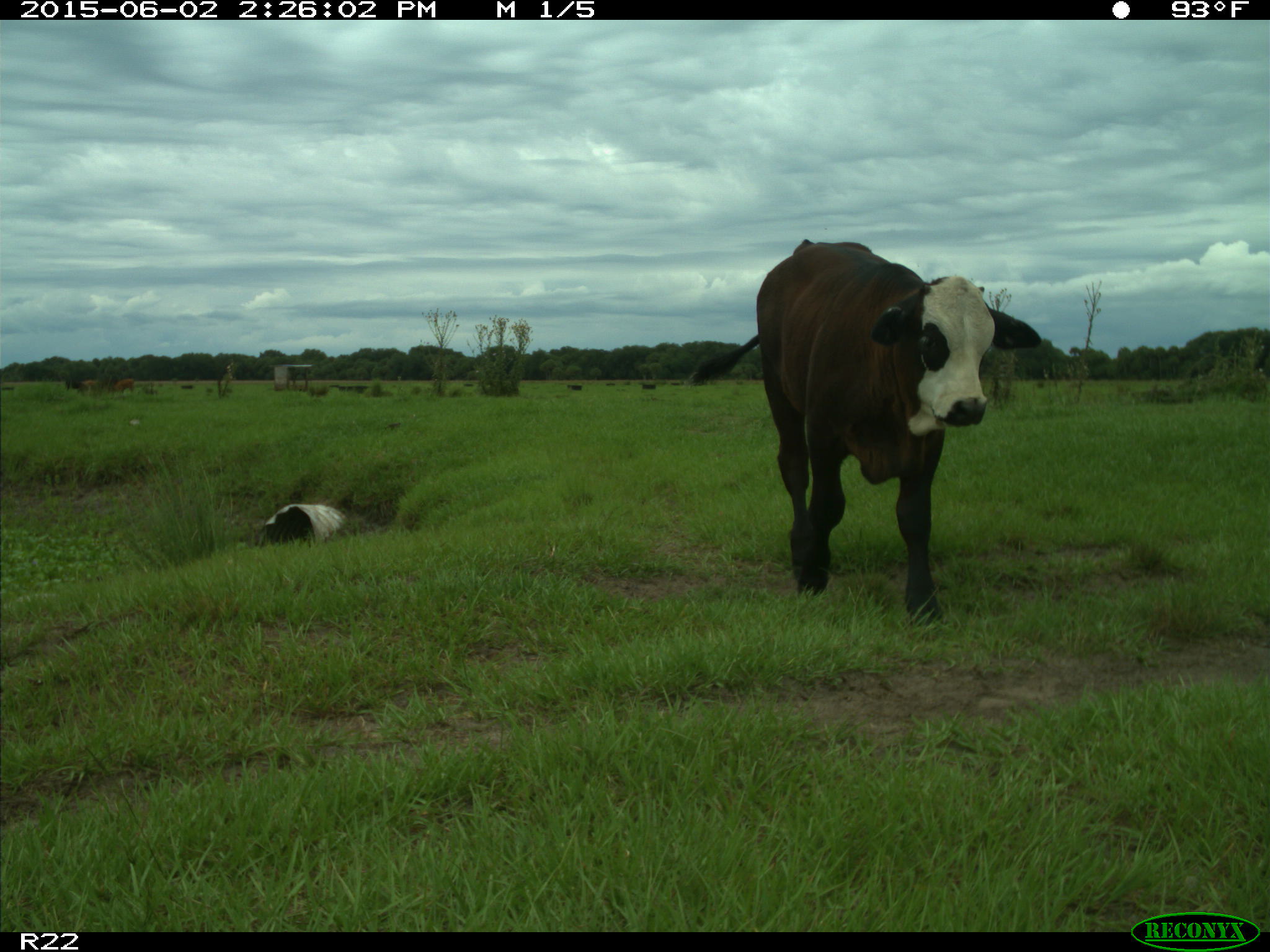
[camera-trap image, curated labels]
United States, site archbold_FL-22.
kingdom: Animalia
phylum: Chordata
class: Mammalia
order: Artiodactyla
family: Bovidae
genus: Bos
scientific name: Bos taurus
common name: domestic cow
Bos taurus (domestic cow).